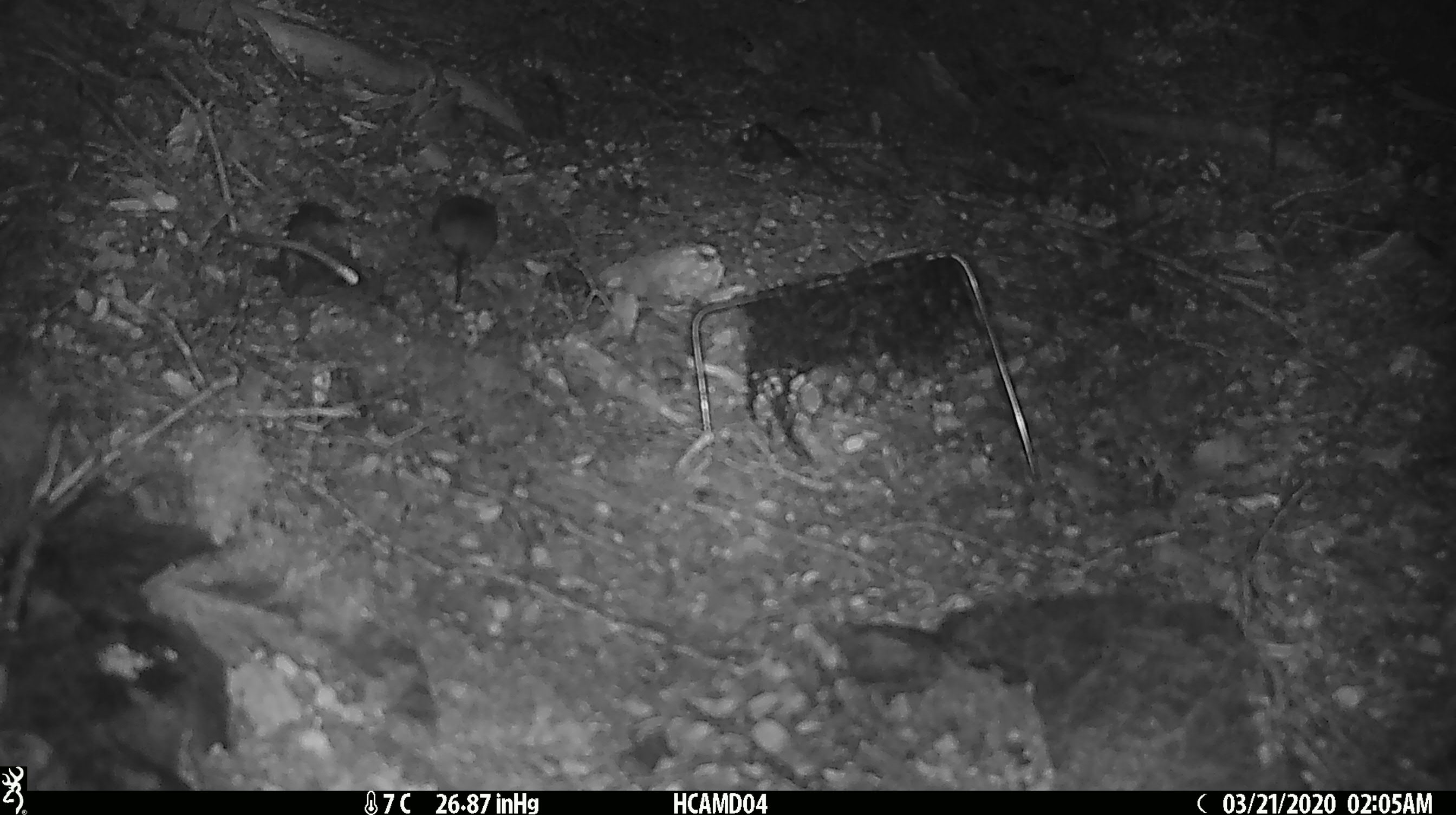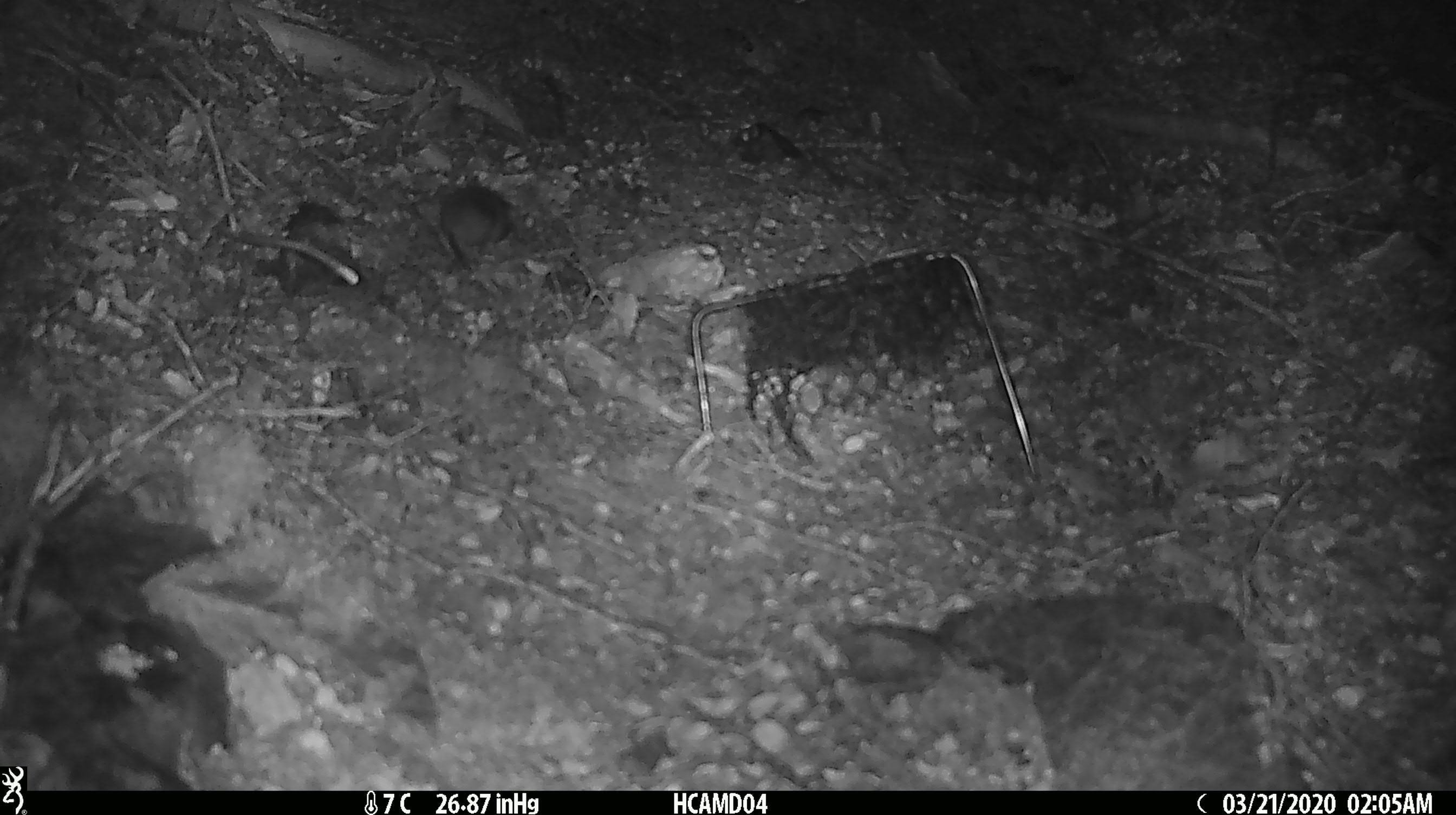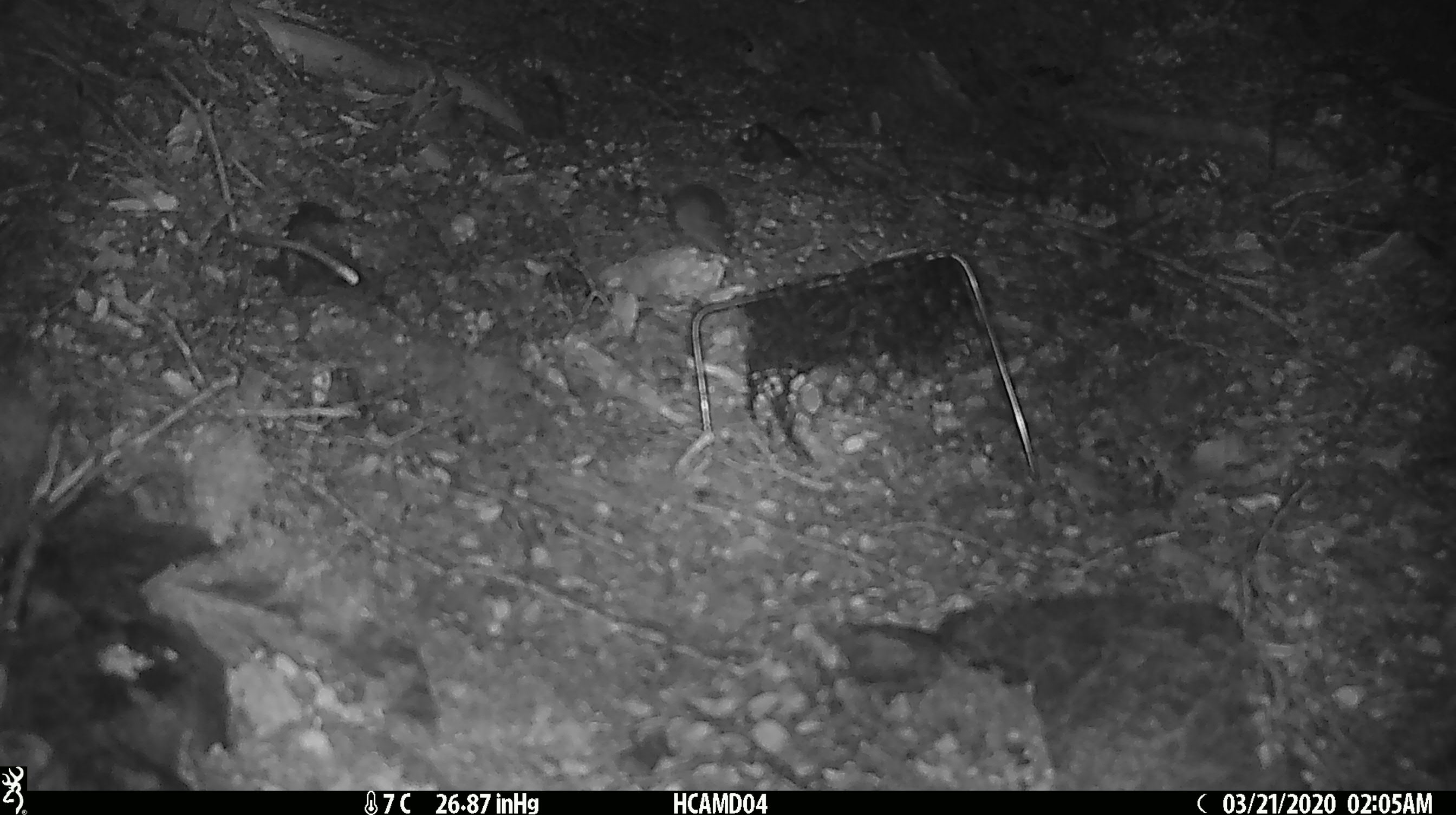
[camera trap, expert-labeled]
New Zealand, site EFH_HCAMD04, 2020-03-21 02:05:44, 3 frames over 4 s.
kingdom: Animalia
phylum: Chordata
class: Mammalia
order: Rodentia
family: Muridae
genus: Mus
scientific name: Mus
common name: mouse